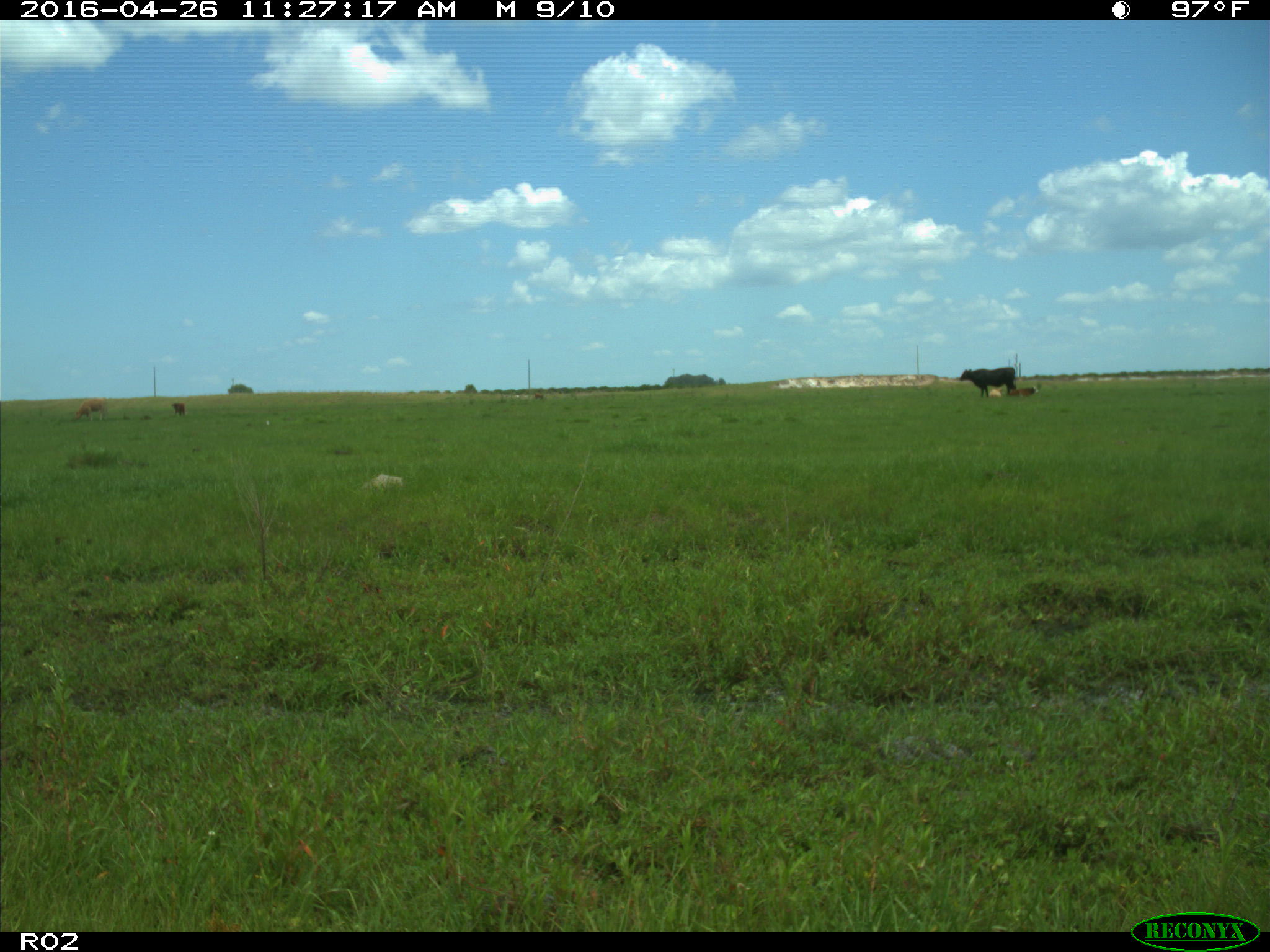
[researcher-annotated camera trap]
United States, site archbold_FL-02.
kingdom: Animalia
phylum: Chordata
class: Mammalia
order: Artiodactyla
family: Bovidae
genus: Bos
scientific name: Bos taurus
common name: domestic cow